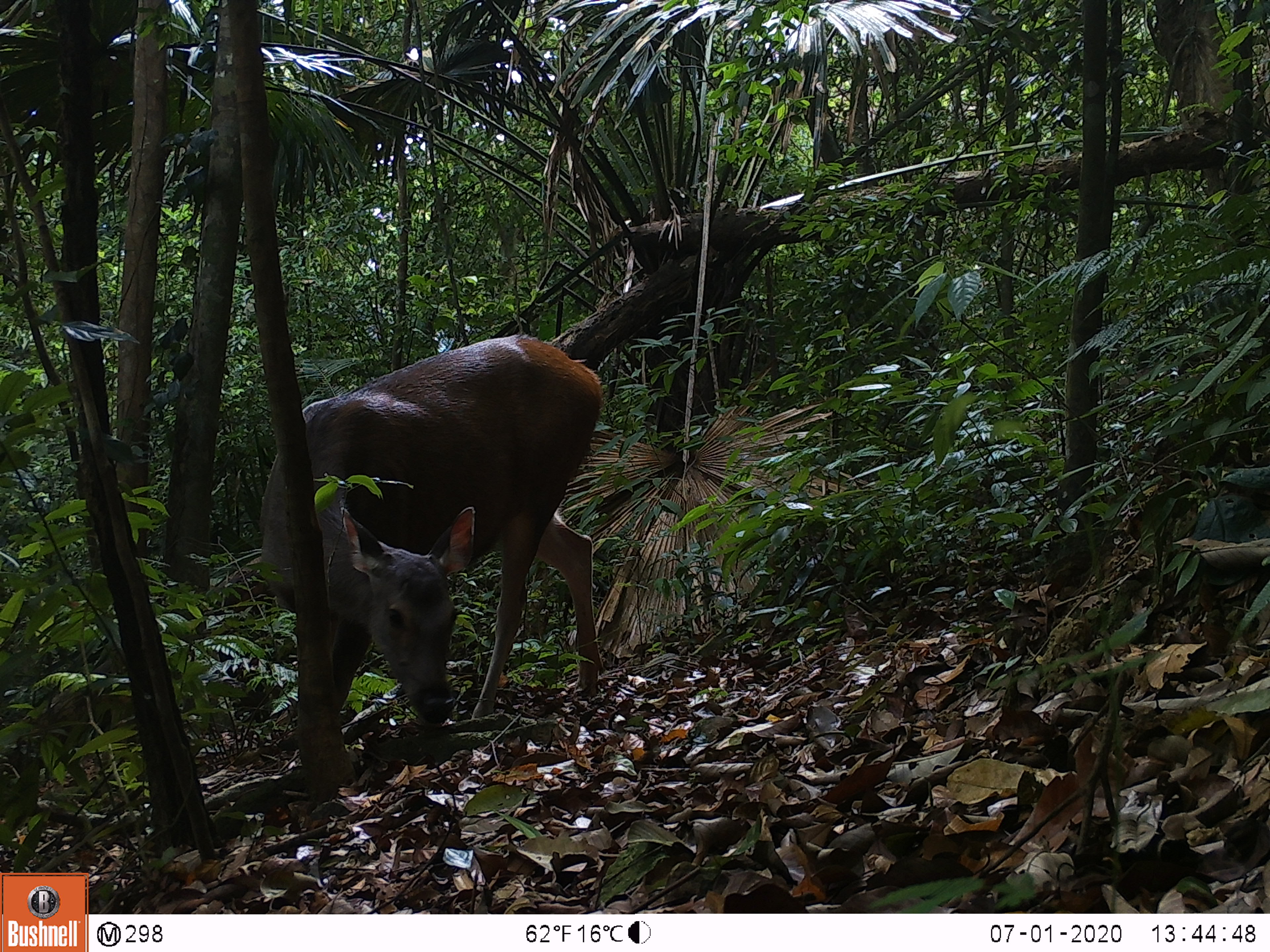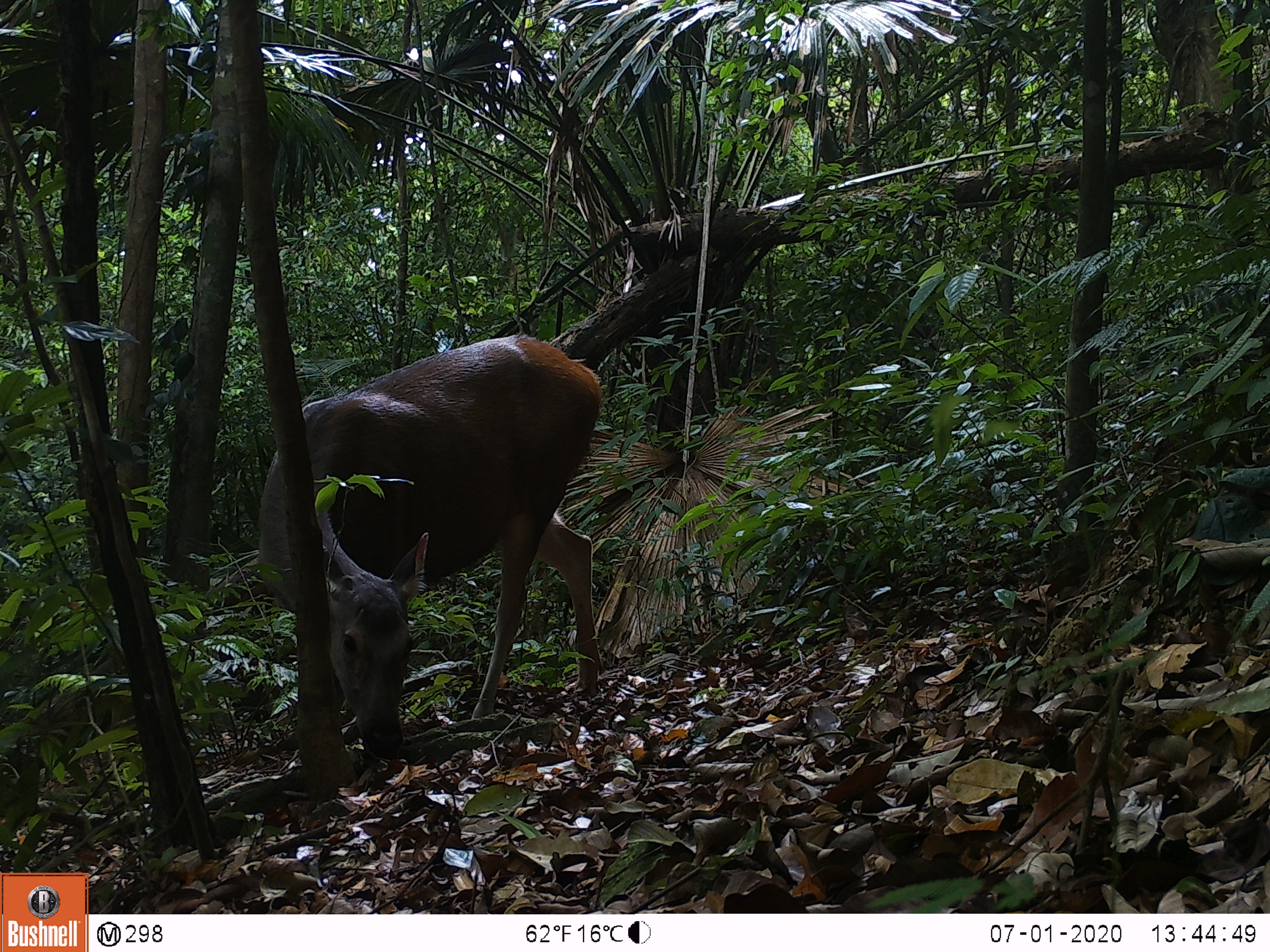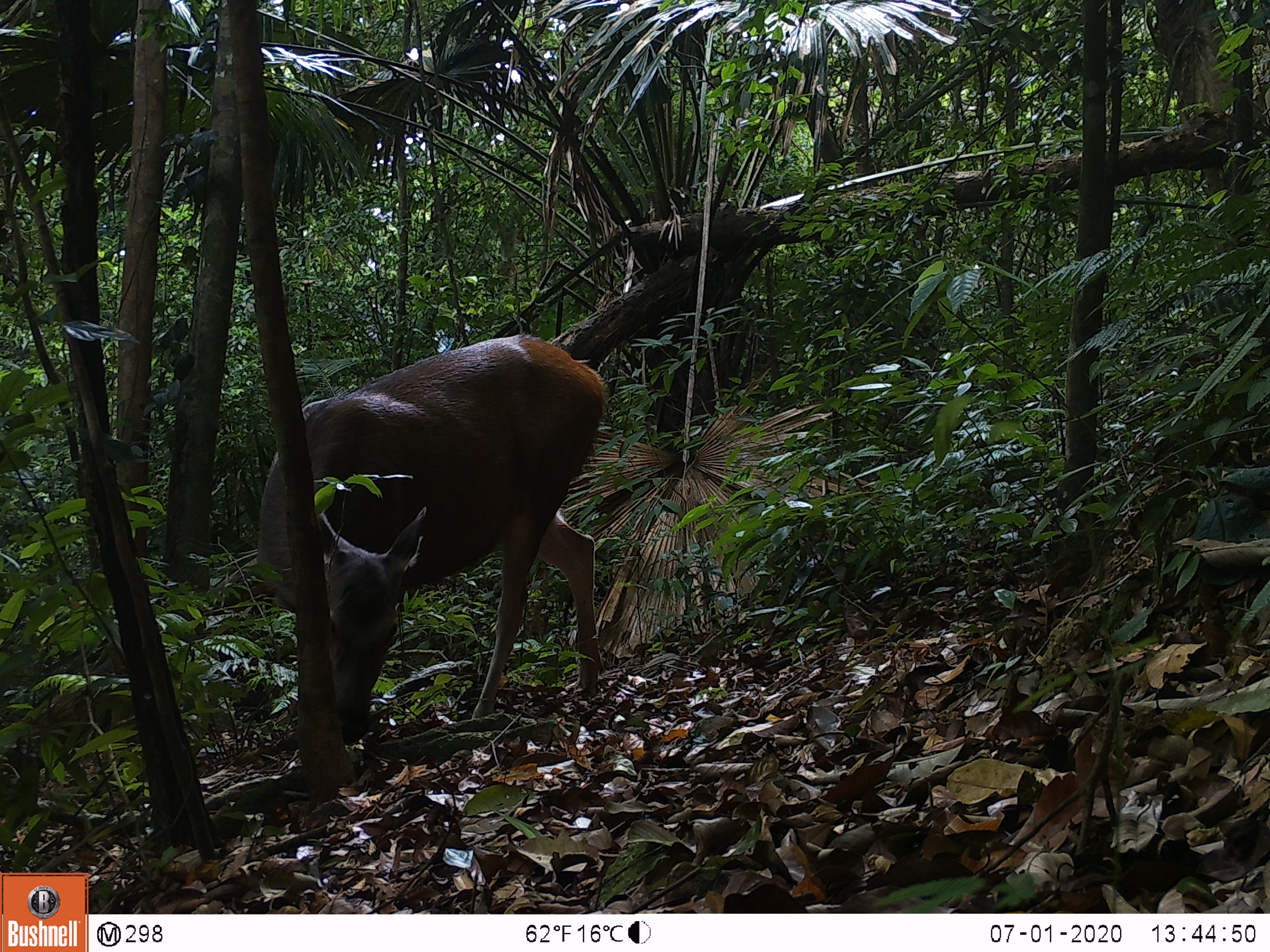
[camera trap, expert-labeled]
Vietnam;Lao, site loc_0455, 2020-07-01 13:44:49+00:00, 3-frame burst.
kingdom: Animalia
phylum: Chordata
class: Mammalia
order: Artiodactyla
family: Cervidae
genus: Rusa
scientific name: Rusa unicolor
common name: sambar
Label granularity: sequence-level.